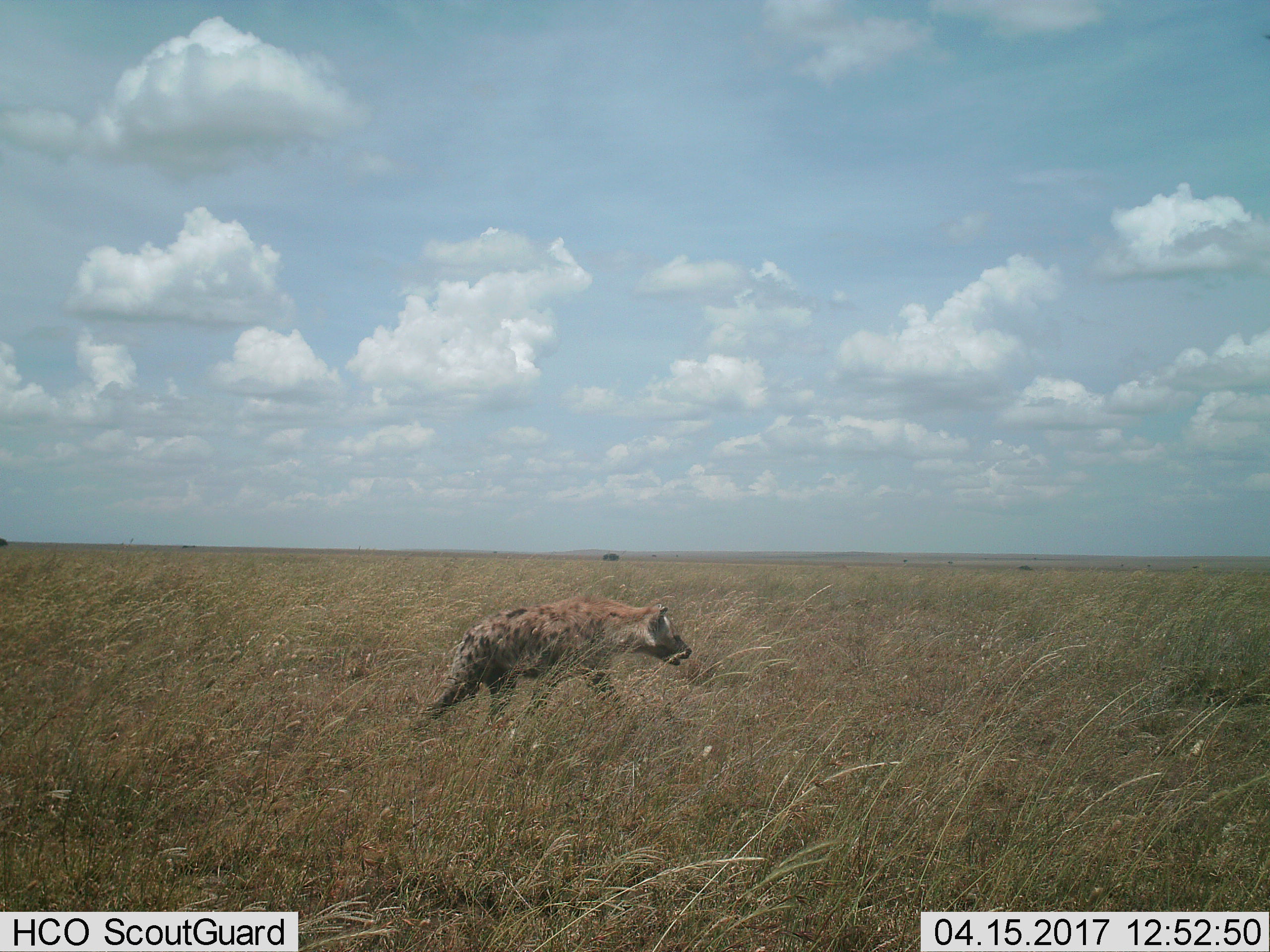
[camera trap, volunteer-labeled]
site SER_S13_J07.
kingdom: Animalia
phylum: Chordata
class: Mammalia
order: Carnivora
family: Hyaenidae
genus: Crocuta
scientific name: Crocuta crocuta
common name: spotted hyena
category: hyenaspotted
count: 1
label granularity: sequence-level